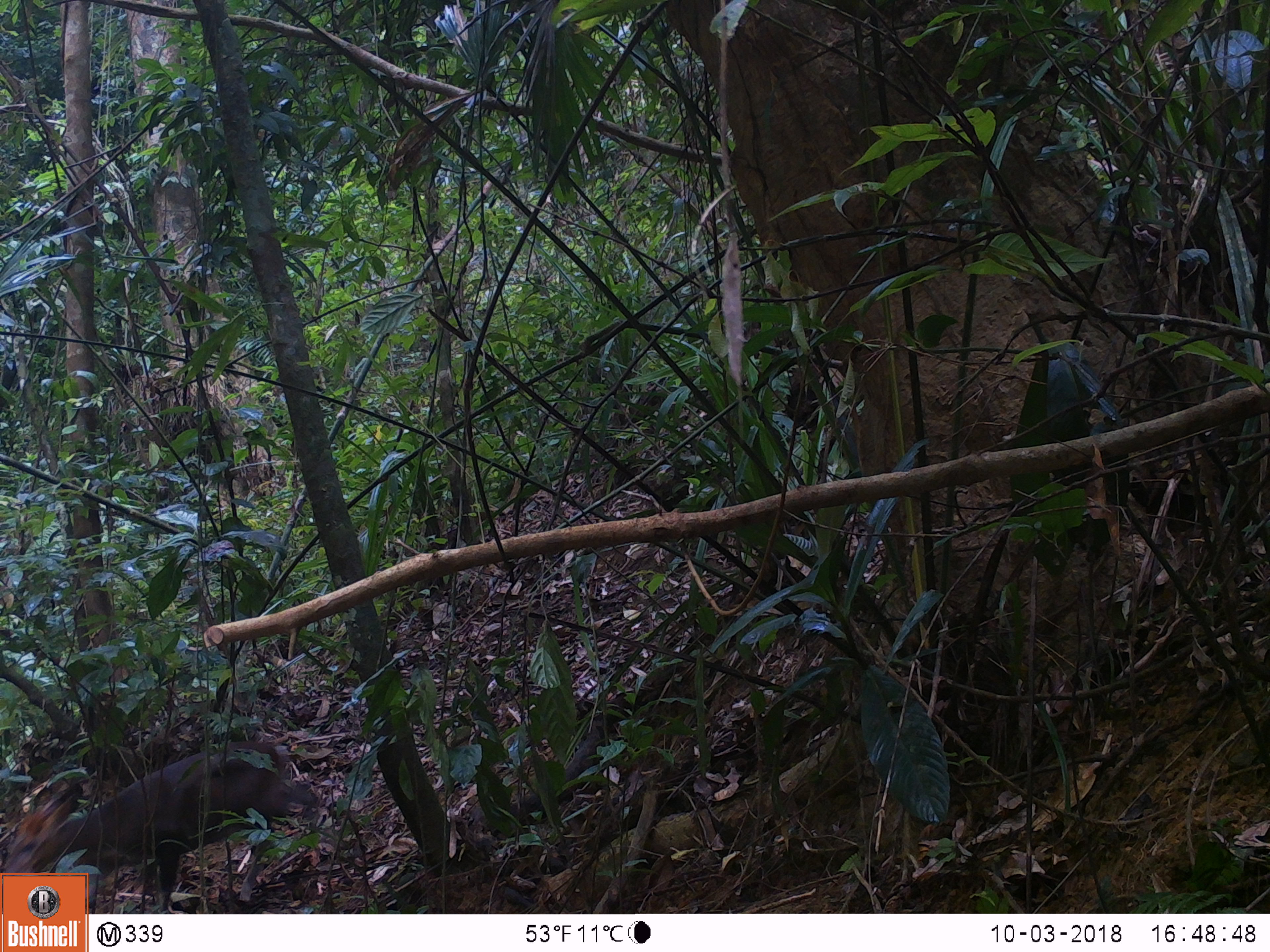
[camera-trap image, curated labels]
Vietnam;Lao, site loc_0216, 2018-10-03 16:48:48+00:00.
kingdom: Animalia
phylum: Chordata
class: Mammalia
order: Artiodactyla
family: Cervidae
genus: Muntiacus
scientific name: Muntiacus rooseveltorum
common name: roosevelt's muntjac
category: roosevelts muntjac group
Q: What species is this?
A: Roosevelts muntjac group (roosevelt's muntjac) (Muntiacus rooseveltorum).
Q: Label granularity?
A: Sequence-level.